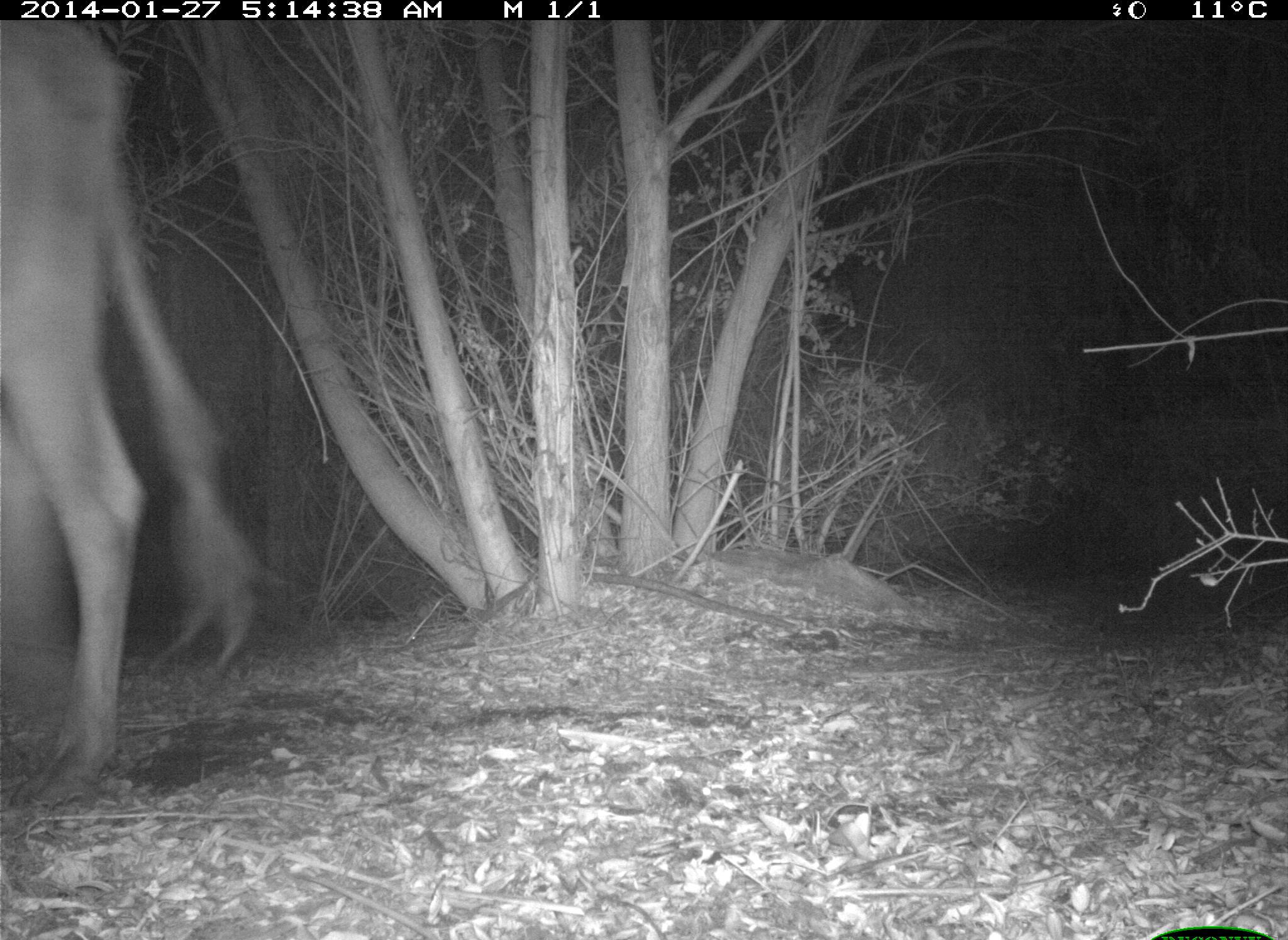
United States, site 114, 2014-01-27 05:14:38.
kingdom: Animalia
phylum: Chordata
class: Mammalia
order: Artiodactyla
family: Bovidae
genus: Bos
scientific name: Bos taurus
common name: cow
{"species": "cow (Bos taurus)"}